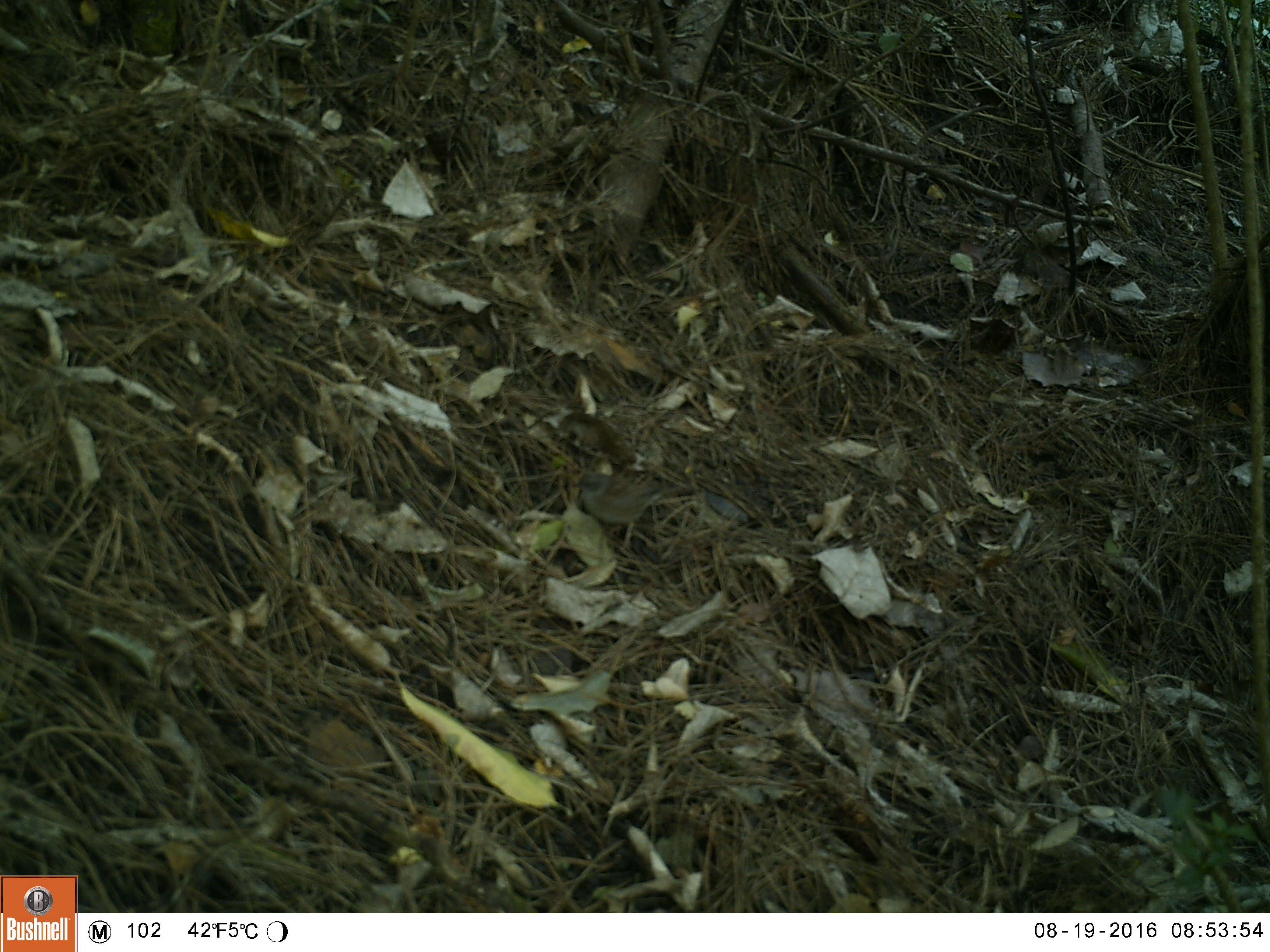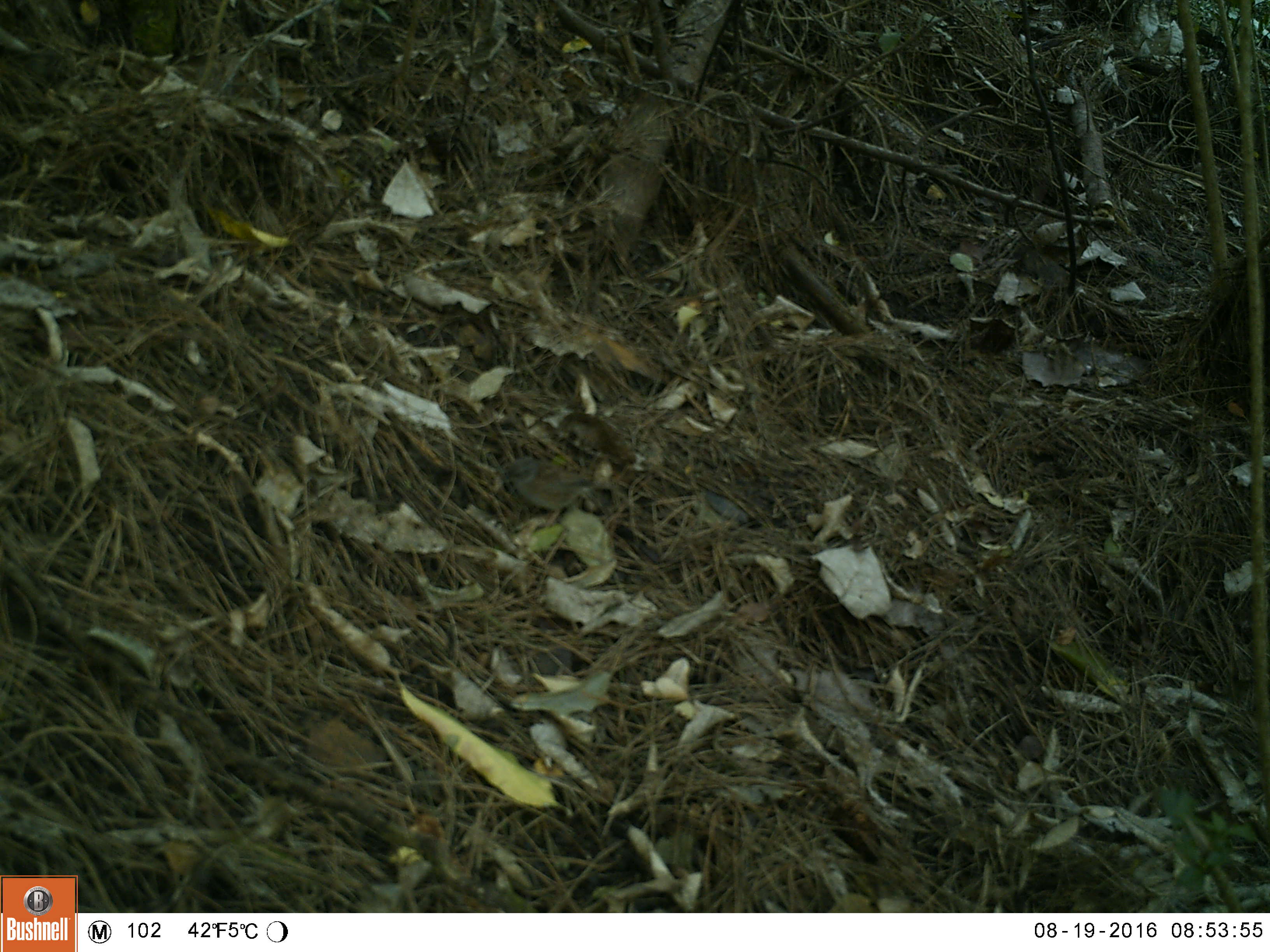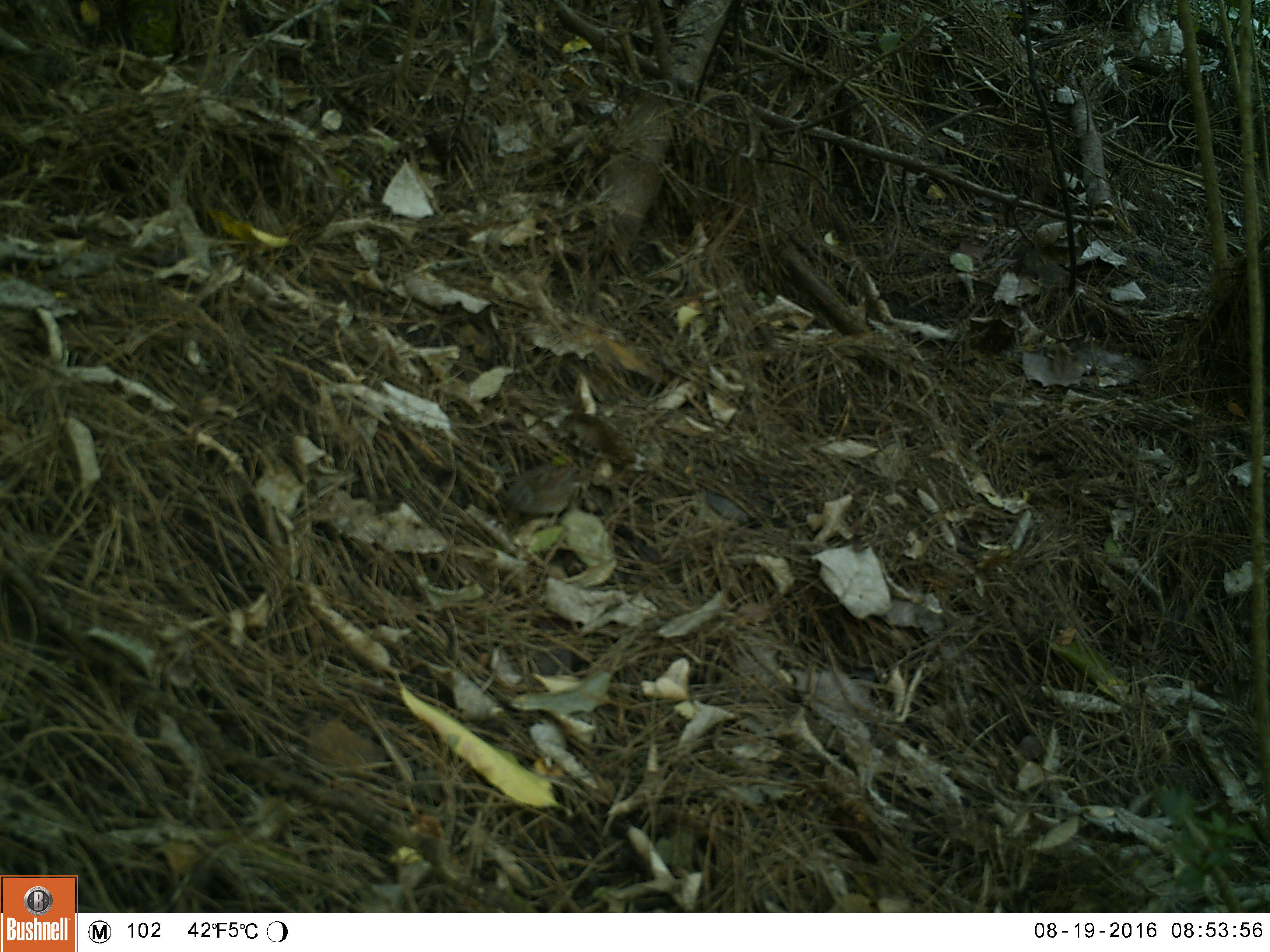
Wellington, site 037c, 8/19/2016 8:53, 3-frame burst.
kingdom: Animalia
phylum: Chordata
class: Aves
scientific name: Aves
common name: bird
Bird (Aves).